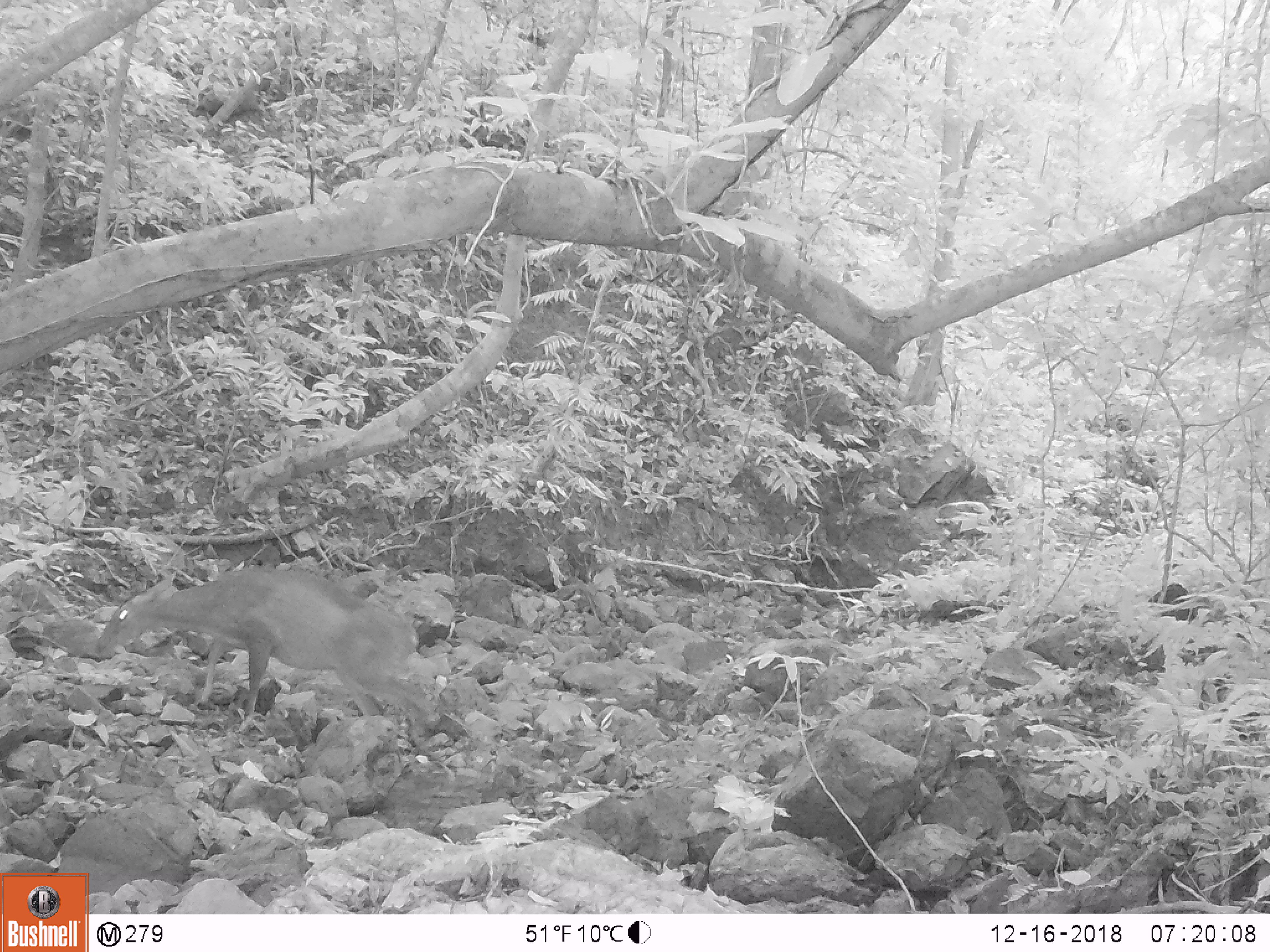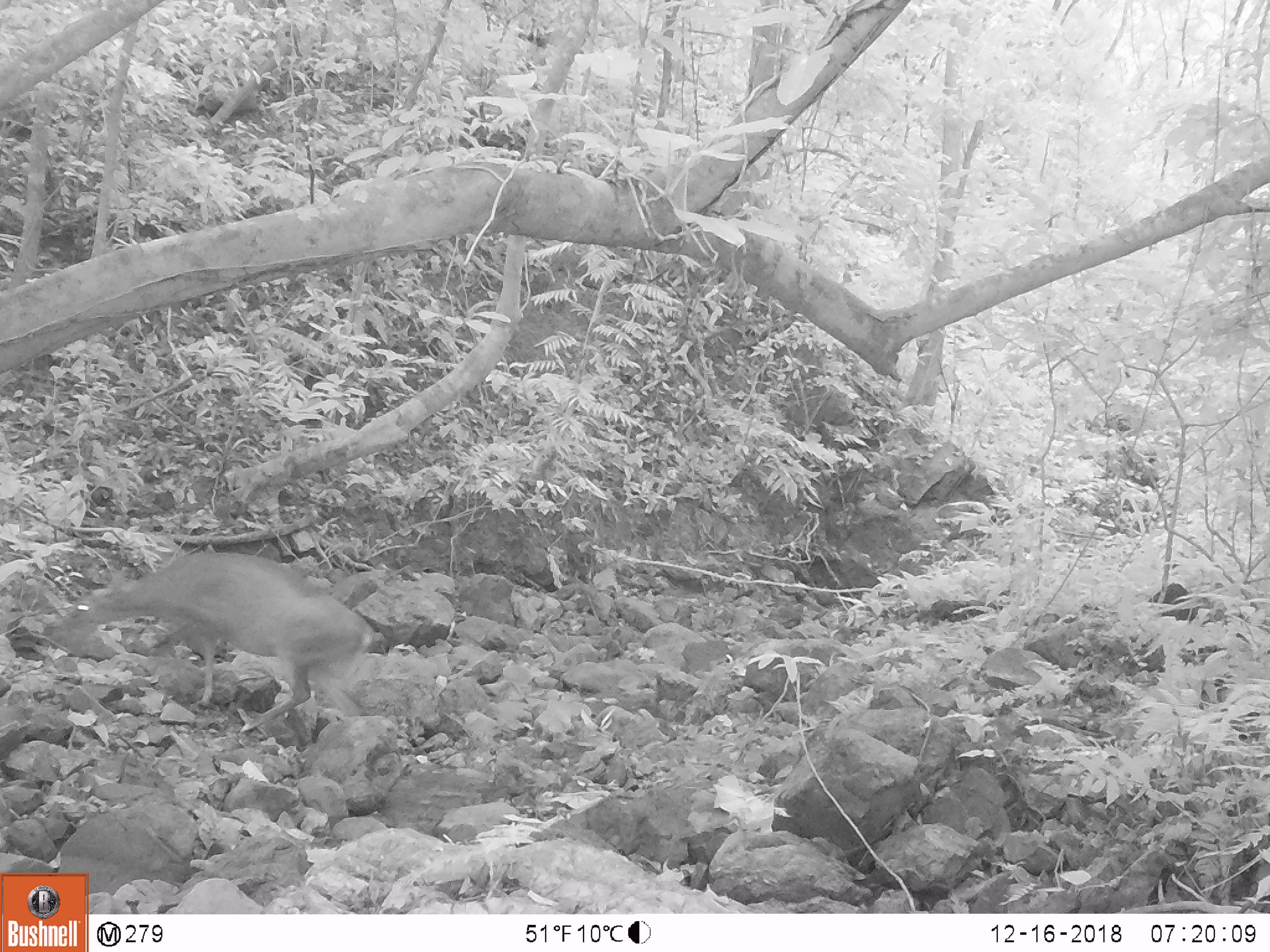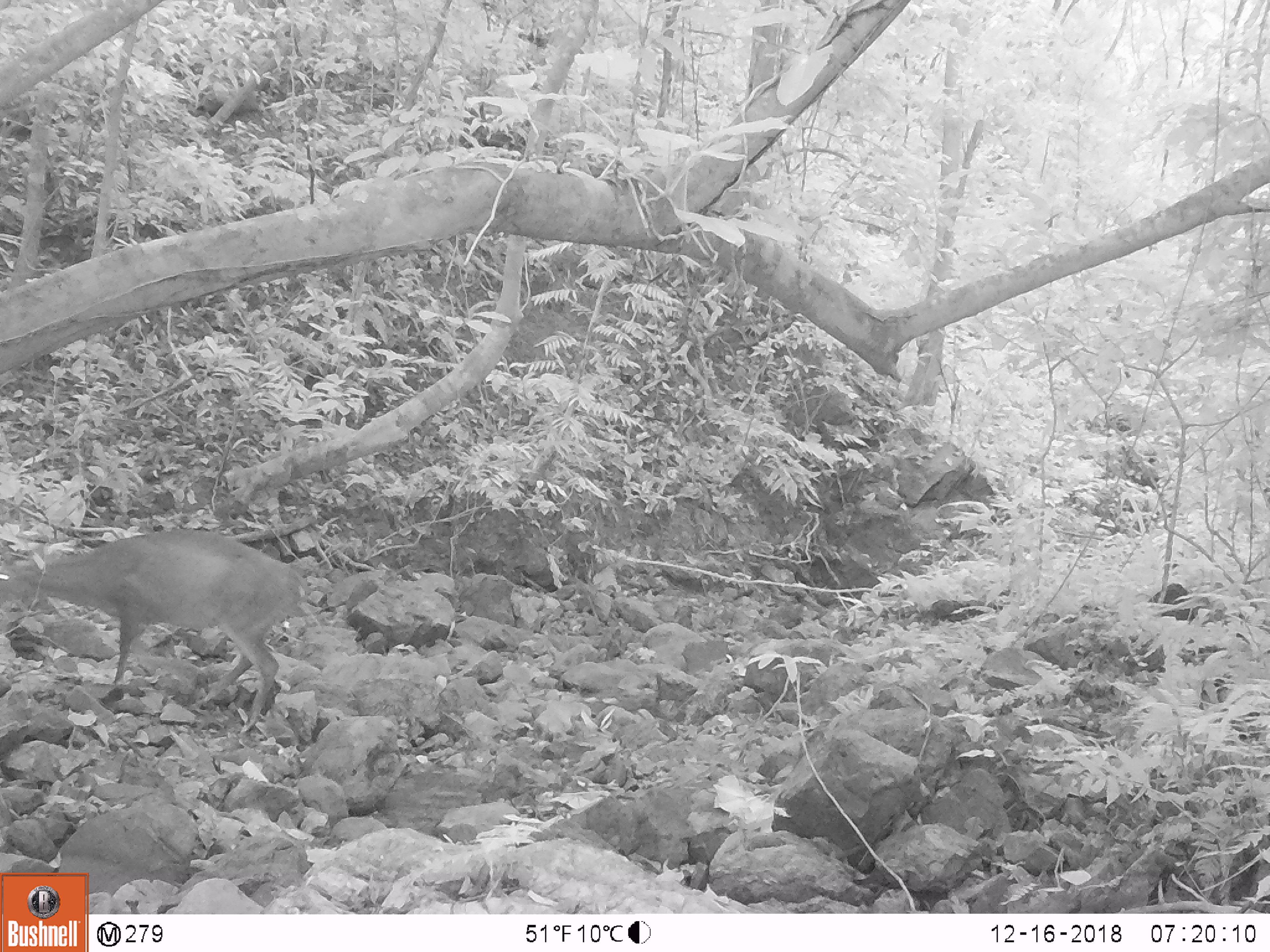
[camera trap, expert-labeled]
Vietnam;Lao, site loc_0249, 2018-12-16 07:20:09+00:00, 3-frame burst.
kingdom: Animalia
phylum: Chordata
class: Mammalia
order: Artiodactyla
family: Cervidae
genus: Muntiacus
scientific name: Muntiacus vuquangensis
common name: large-antlered muntjac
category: large antlered muntjac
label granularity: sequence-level